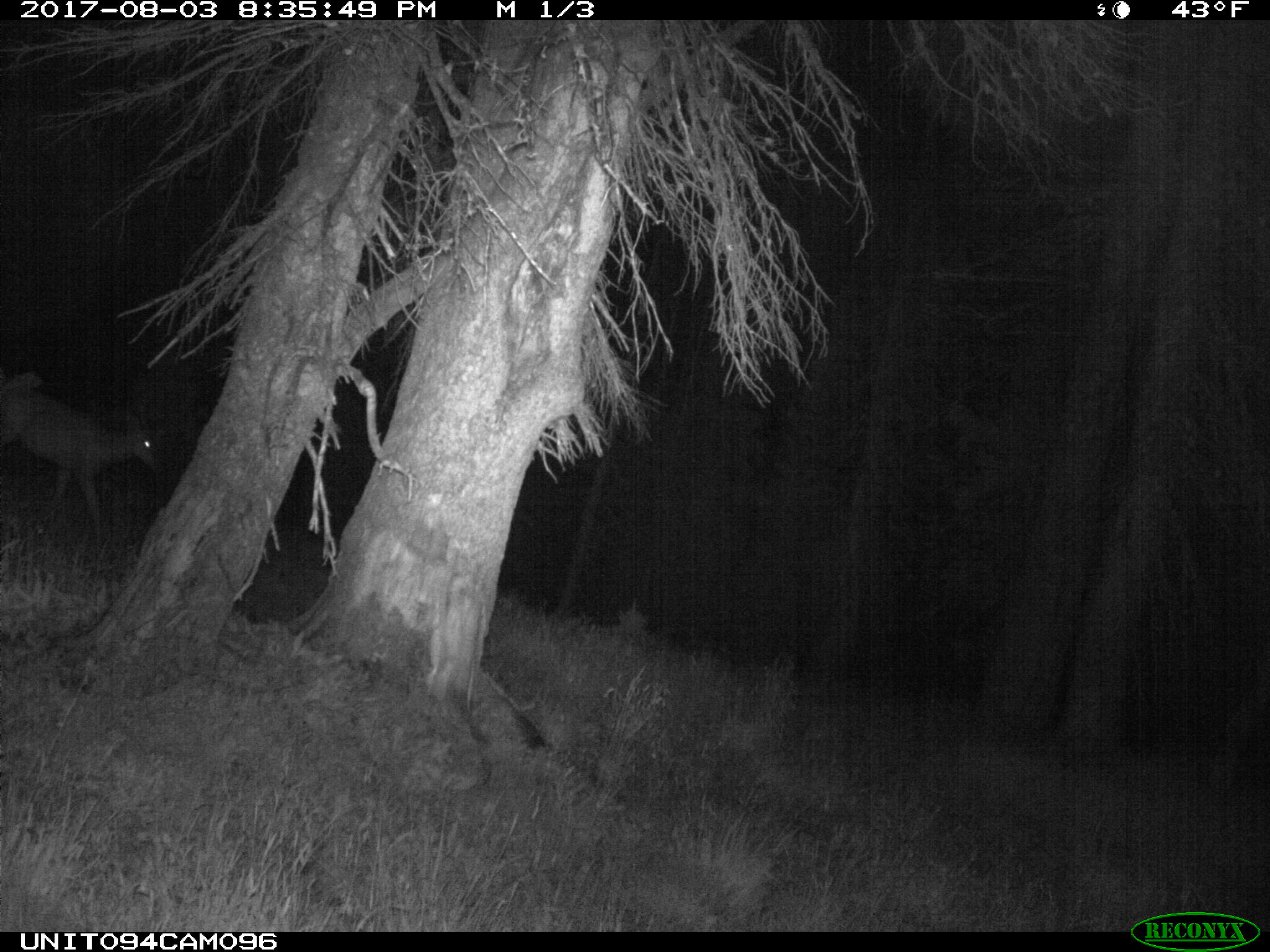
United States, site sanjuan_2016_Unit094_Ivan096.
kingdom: Animalia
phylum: Chordata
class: Mammalia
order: Artiodactyla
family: Cervidae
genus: Odocoileus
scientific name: Odocoileus hemionus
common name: mule deer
Odocoileus hemionus (mule deer).